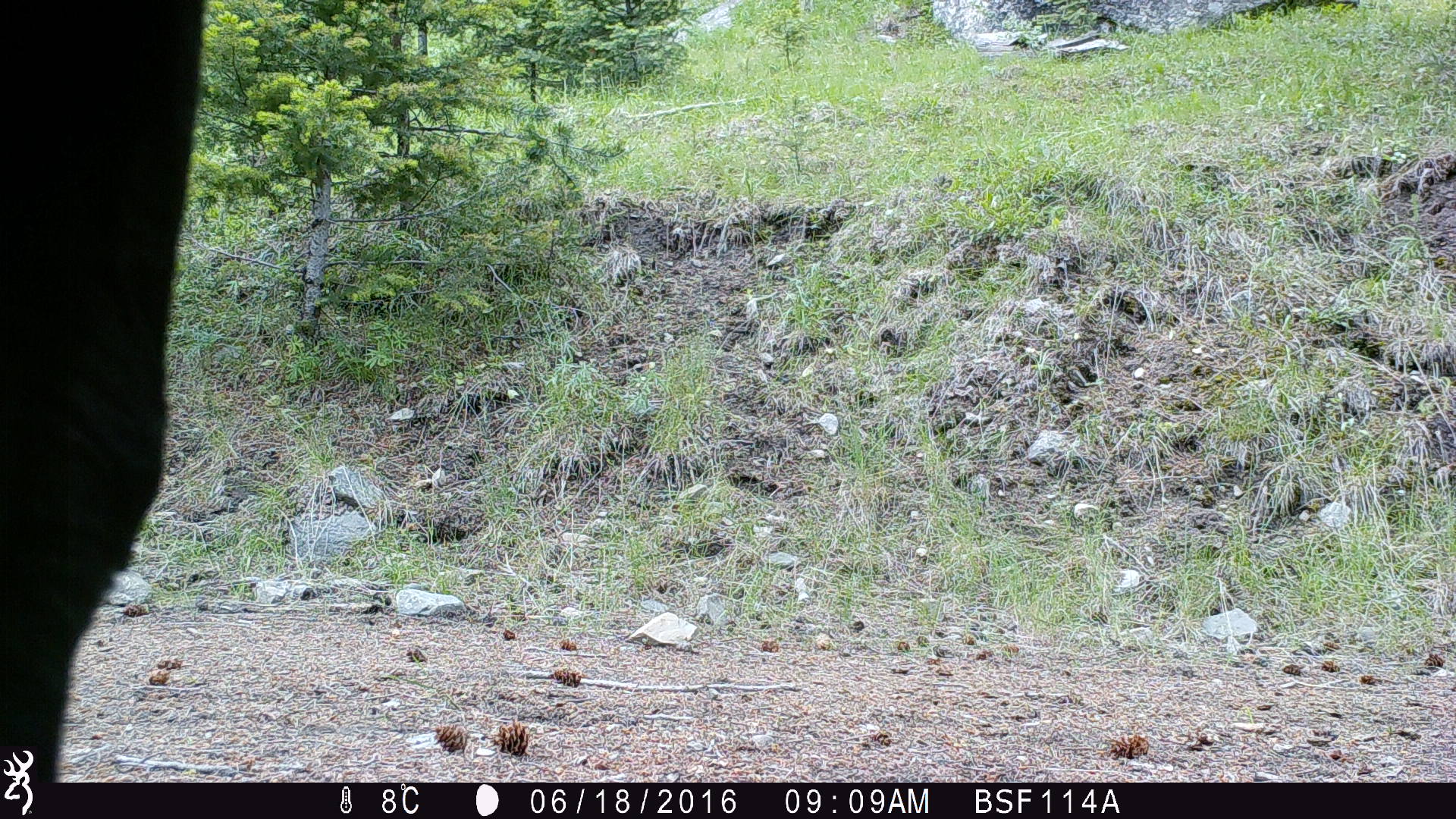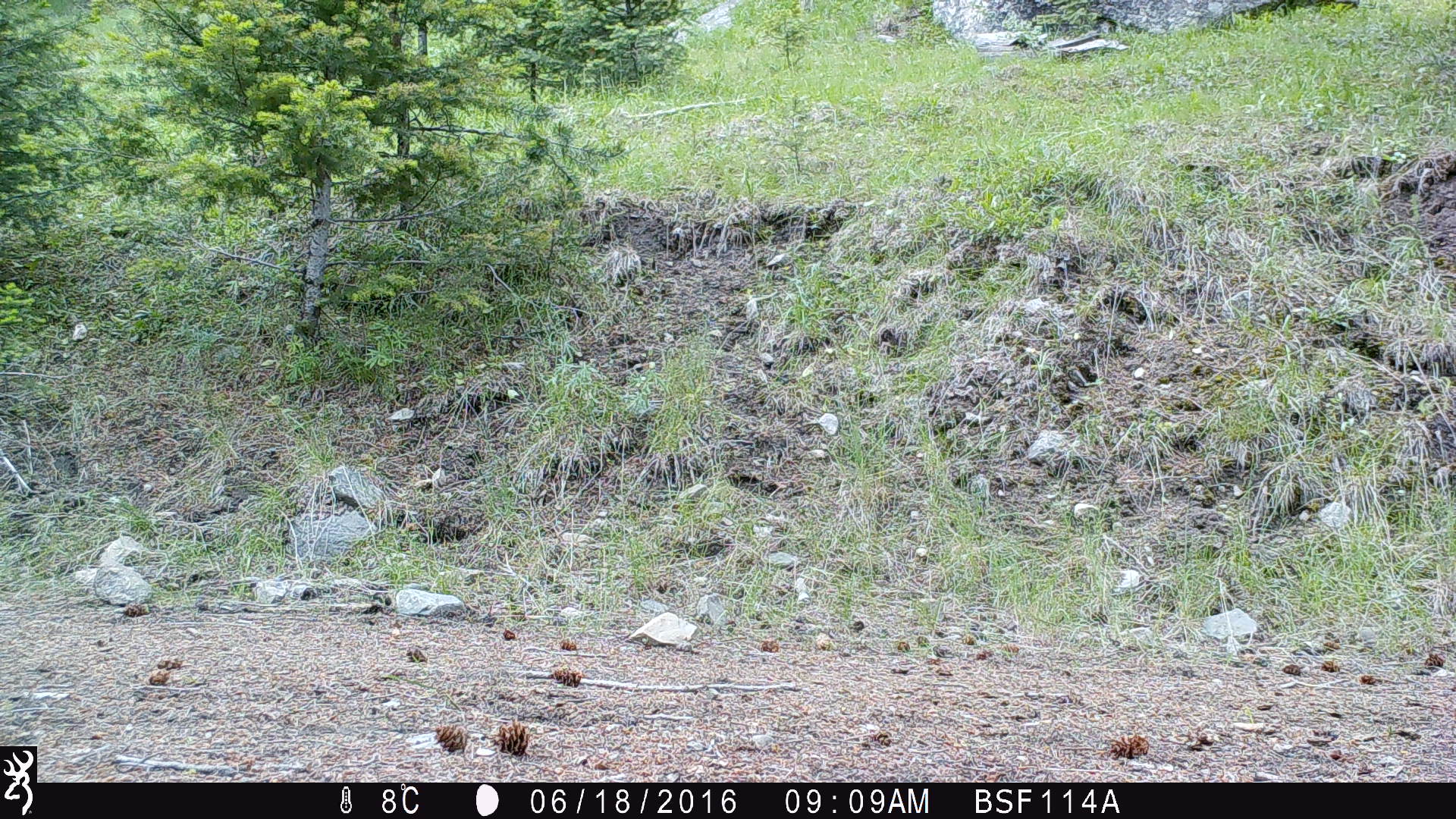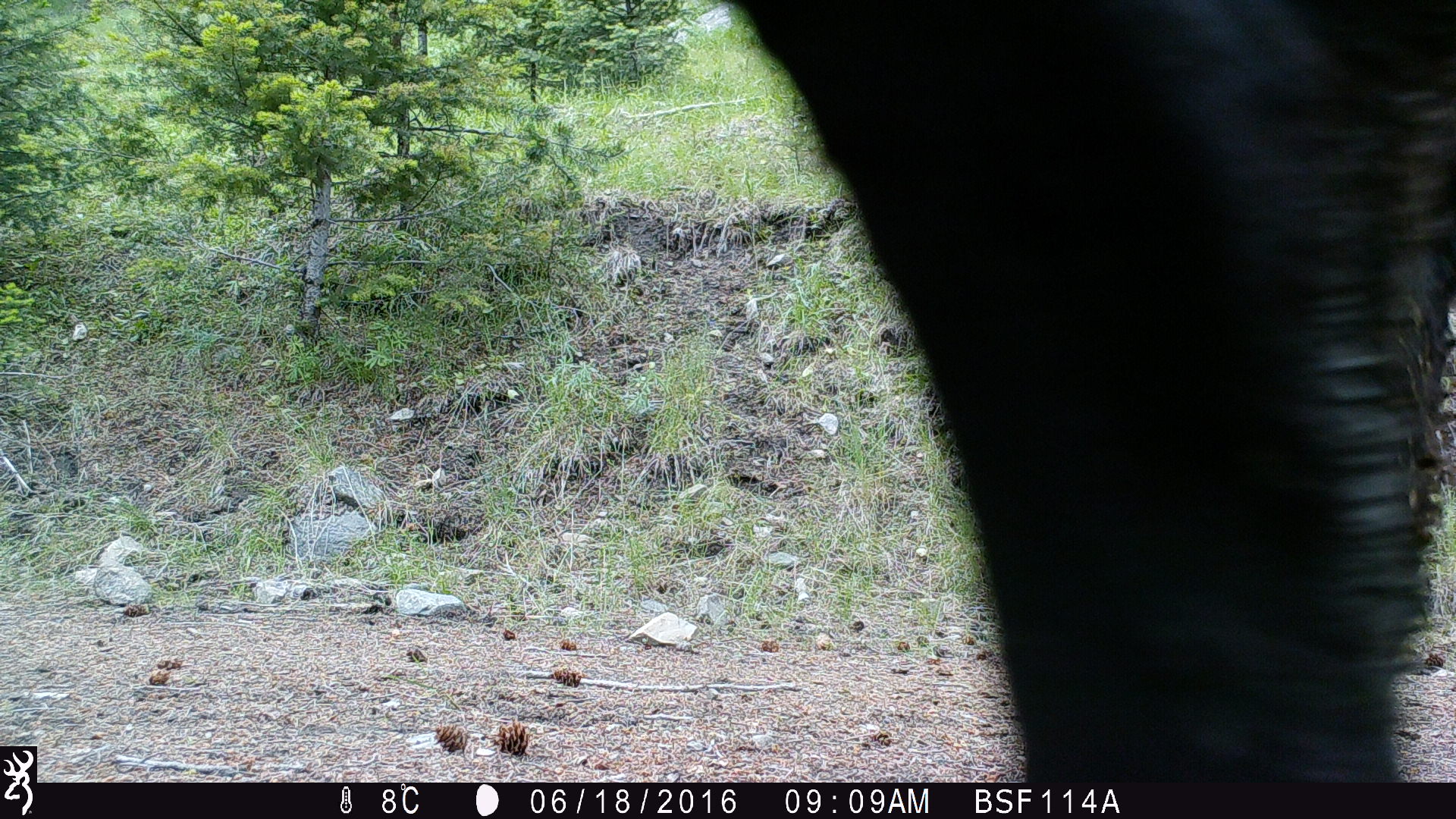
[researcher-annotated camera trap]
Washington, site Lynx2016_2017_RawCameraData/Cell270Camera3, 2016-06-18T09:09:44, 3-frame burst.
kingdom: Animalia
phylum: Chordata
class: Mammalia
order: Artiodactyla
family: Bovidae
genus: Bos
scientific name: Bos taurus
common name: domestic cattle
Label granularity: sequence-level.